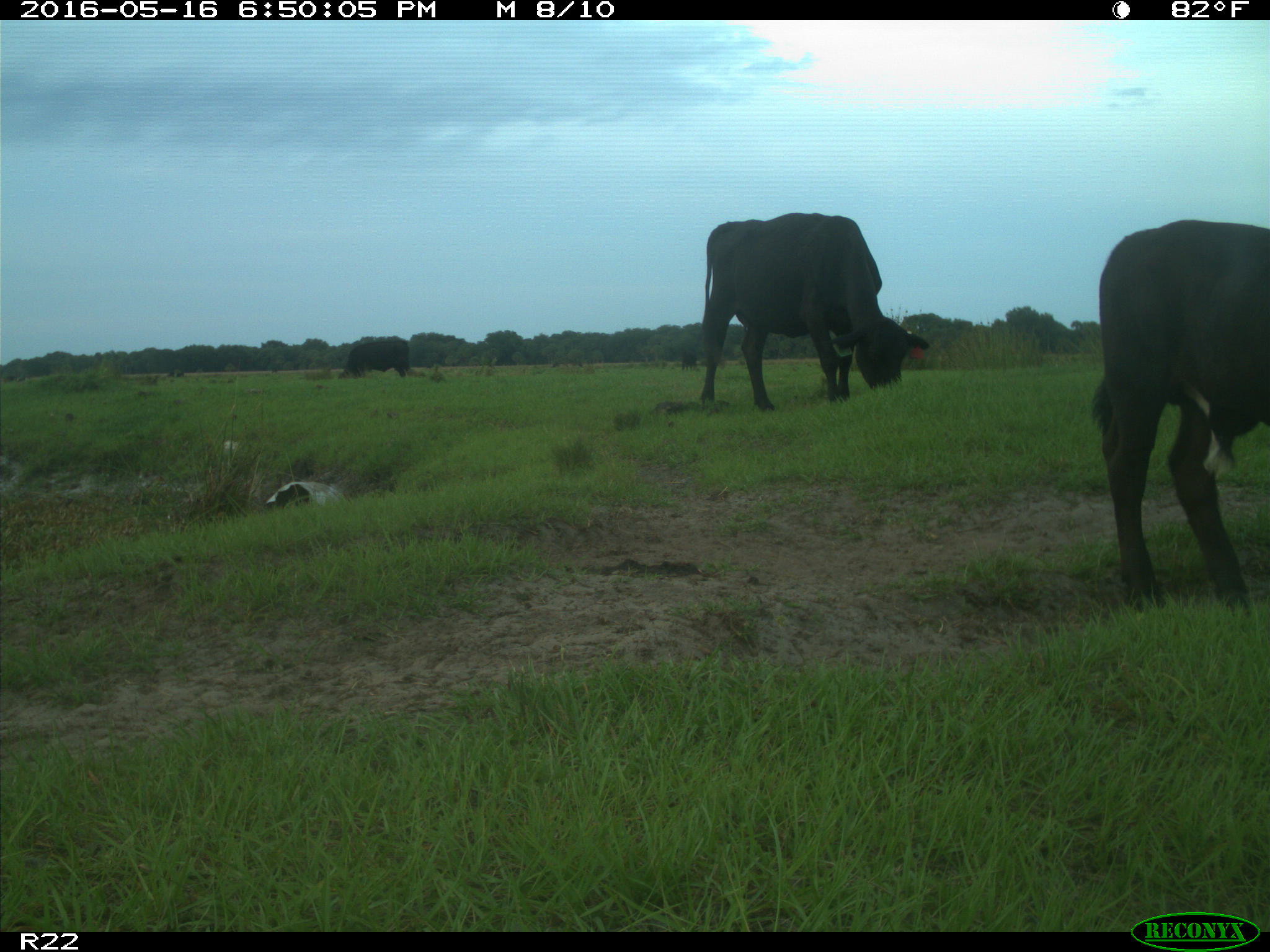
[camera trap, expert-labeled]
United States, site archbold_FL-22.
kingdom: Animalia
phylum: Chordata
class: Mammalia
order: Artiodactyla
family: Bovidae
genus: Bos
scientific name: Bos taurus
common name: domestic cow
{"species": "Bos taurus (domestic cow)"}